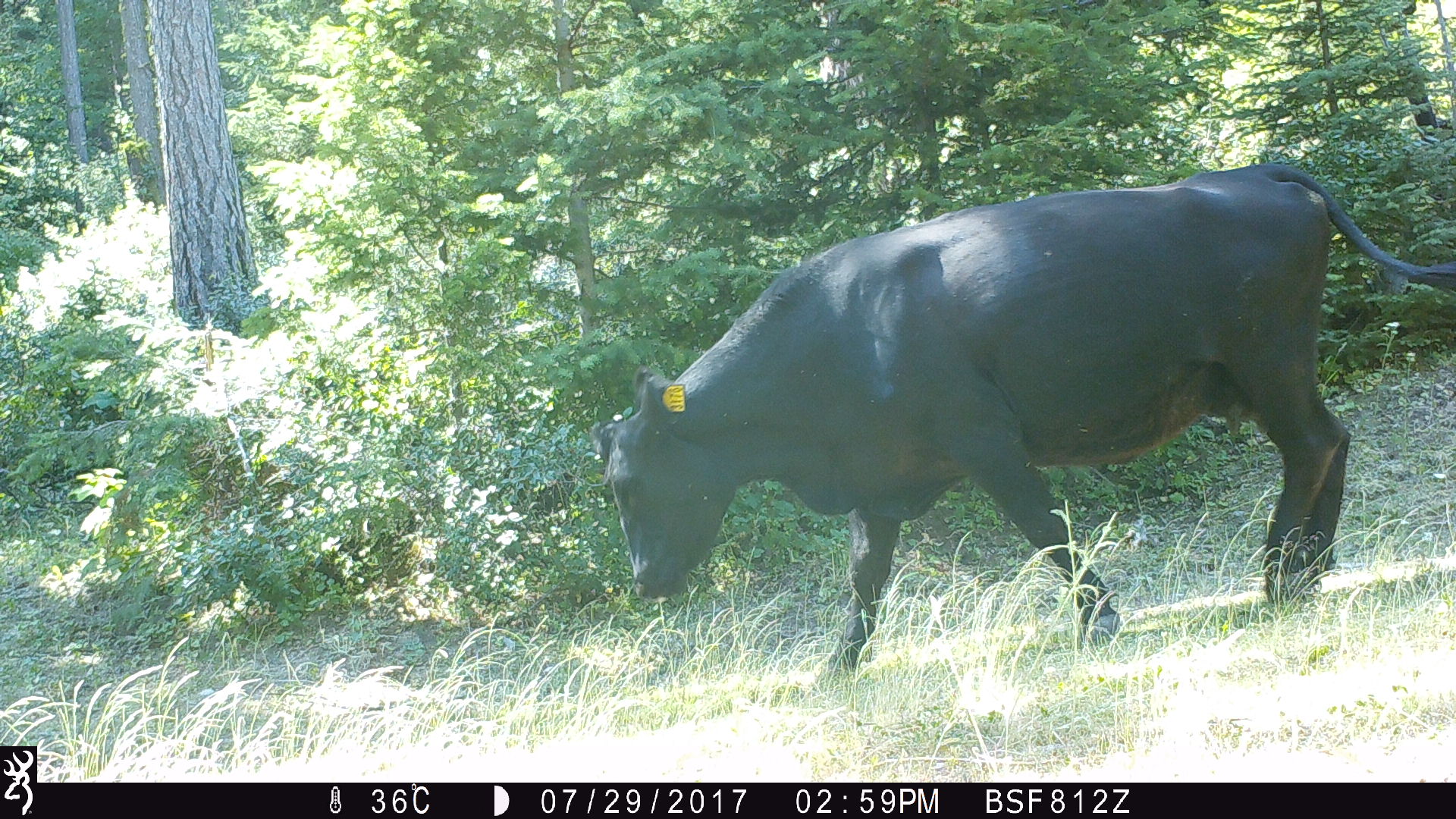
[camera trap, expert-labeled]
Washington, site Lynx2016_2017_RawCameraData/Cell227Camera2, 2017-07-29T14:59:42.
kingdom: Animalia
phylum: Chordata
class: Mammalia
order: Artiodactyla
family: Bovidae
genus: Bos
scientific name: Bos taurus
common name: domestic cattle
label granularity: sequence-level